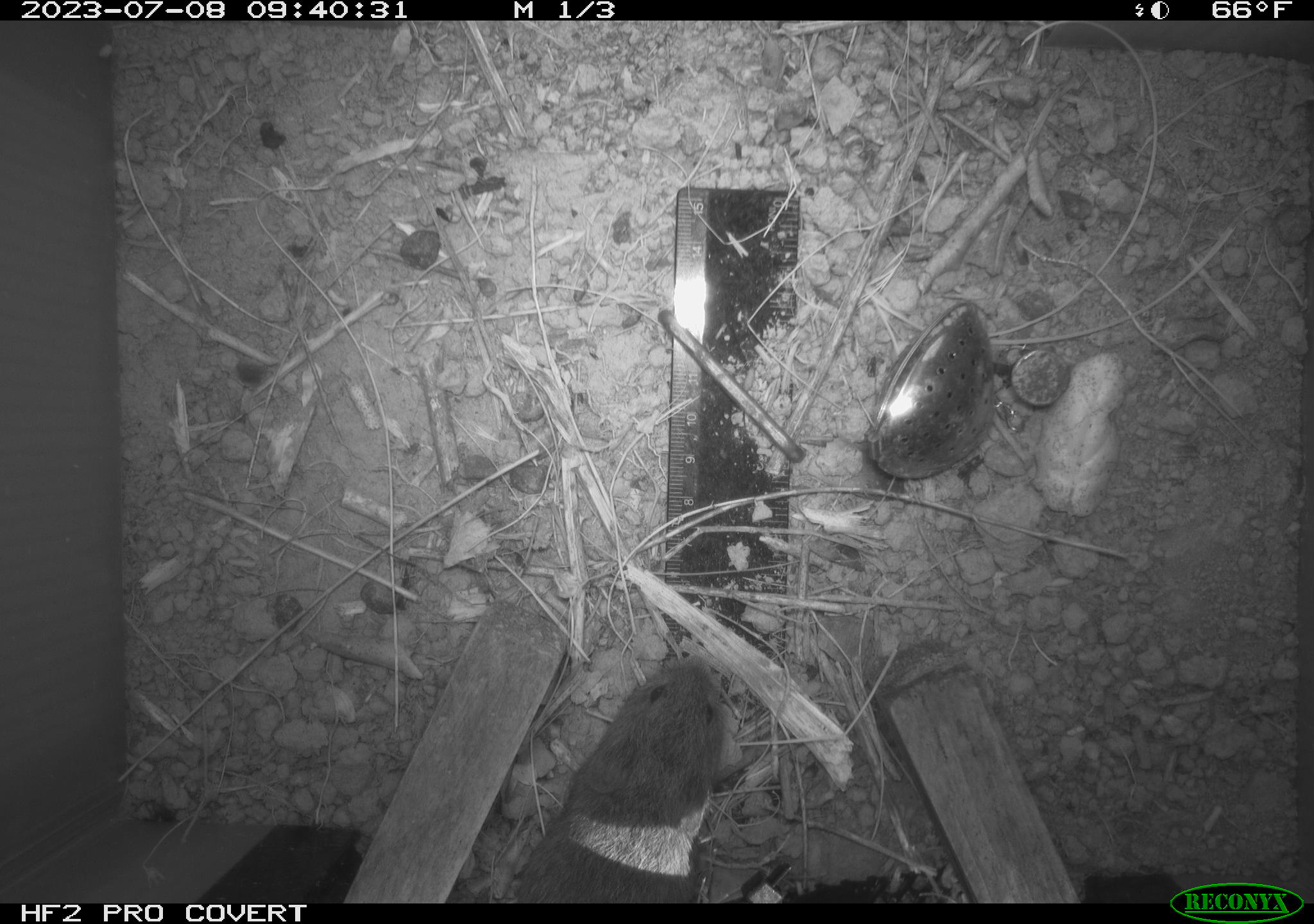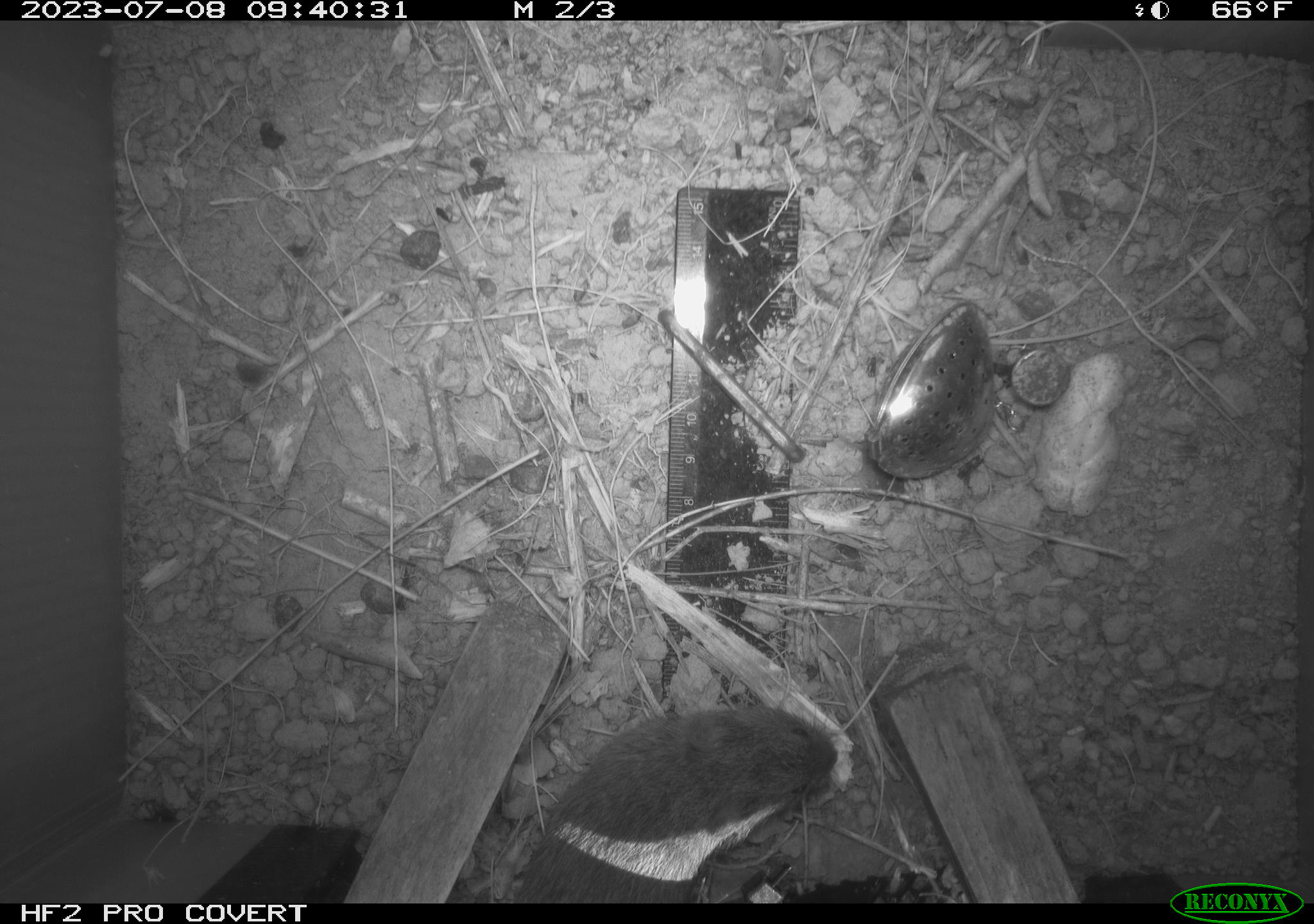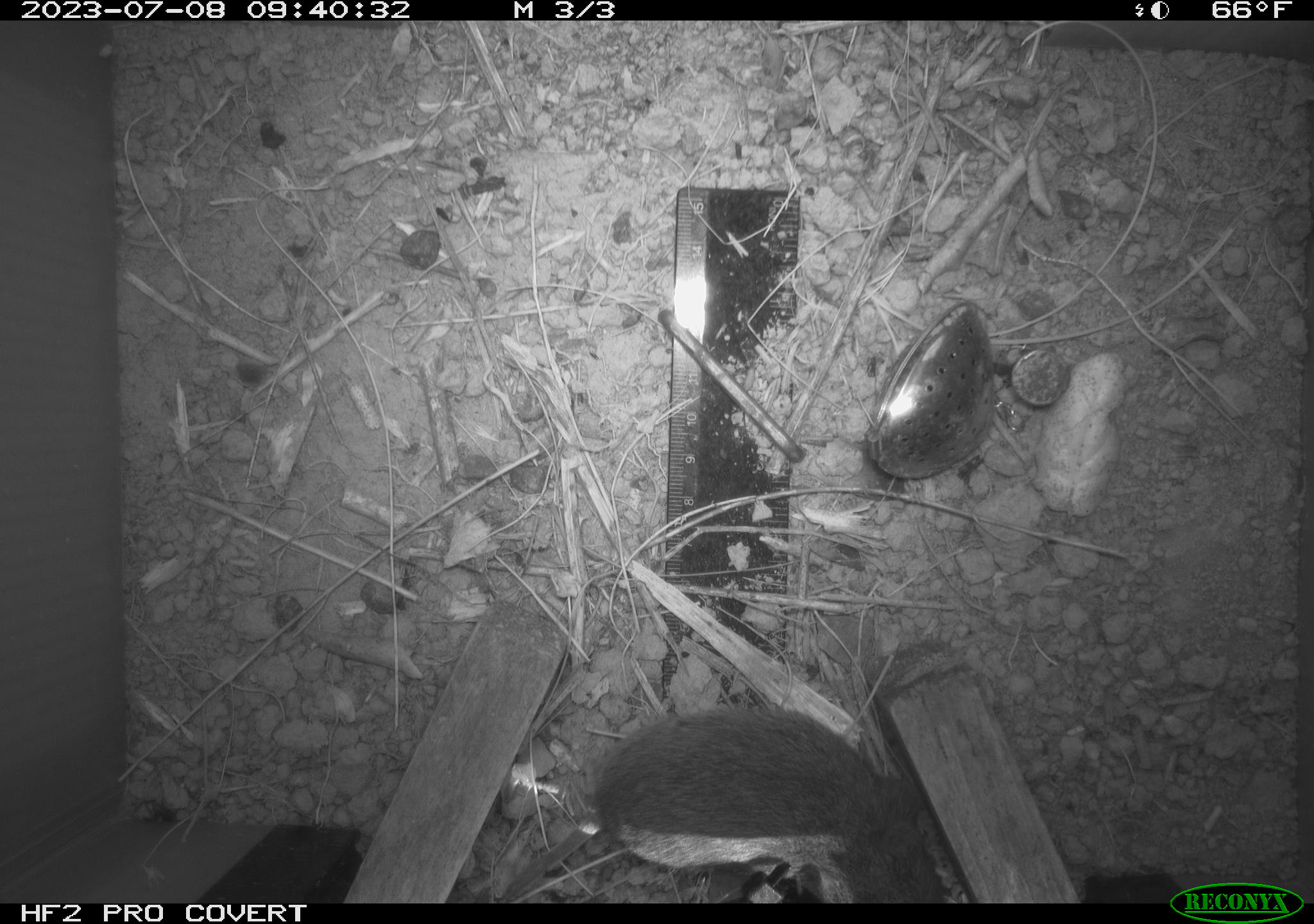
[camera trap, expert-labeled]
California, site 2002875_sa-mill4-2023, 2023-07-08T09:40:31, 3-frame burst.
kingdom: Animalia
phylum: Chordata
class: Mammalia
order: Rodentia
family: Cricetidae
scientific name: Arvicolinae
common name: voles, lemmings, and muskrats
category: arvicolinae subfamily